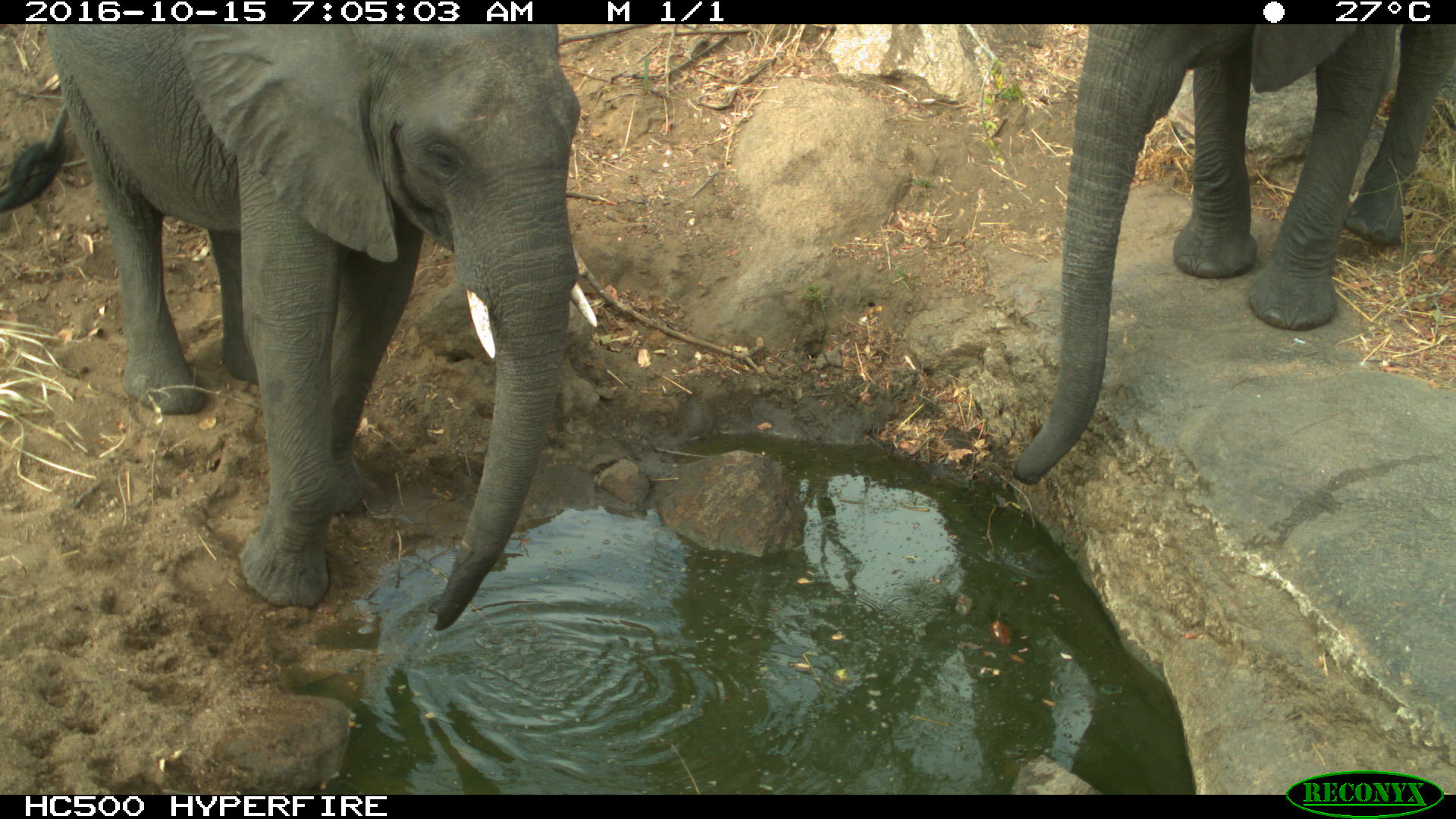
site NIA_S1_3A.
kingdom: Animalia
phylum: Chordata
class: Mammalia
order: Proboscidea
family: Elephantidae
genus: Loxodonta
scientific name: Loxodonta africana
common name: african bush elephant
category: elephant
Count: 2.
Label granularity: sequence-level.